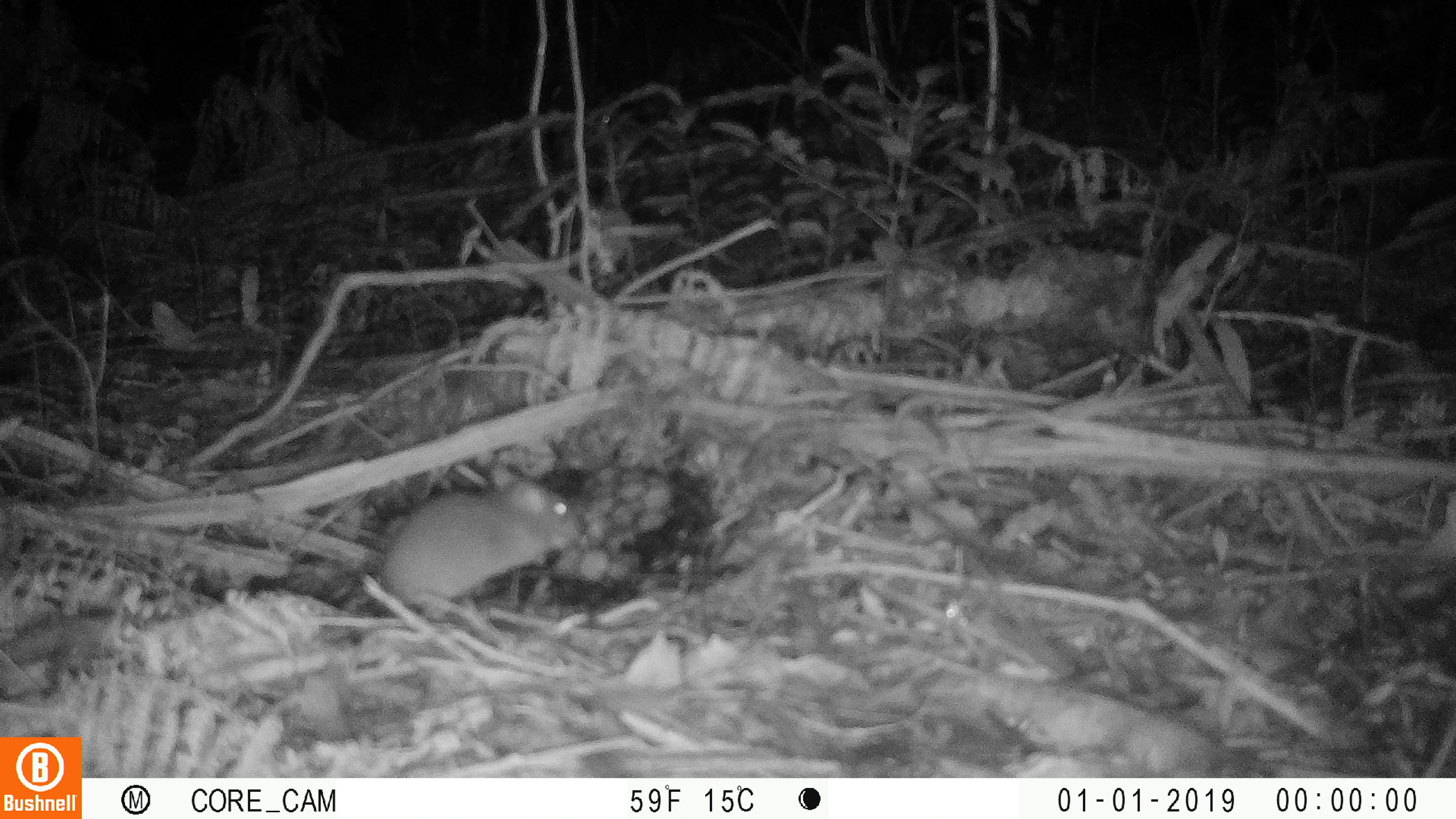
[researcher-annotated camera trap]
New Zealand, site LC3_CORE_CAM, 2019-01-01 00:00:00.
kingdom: Animalia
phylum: Chordata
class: Mammalia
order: Rodentia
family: Muridae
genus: Mus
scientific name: Mus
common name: mouse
Mouse (Mus).